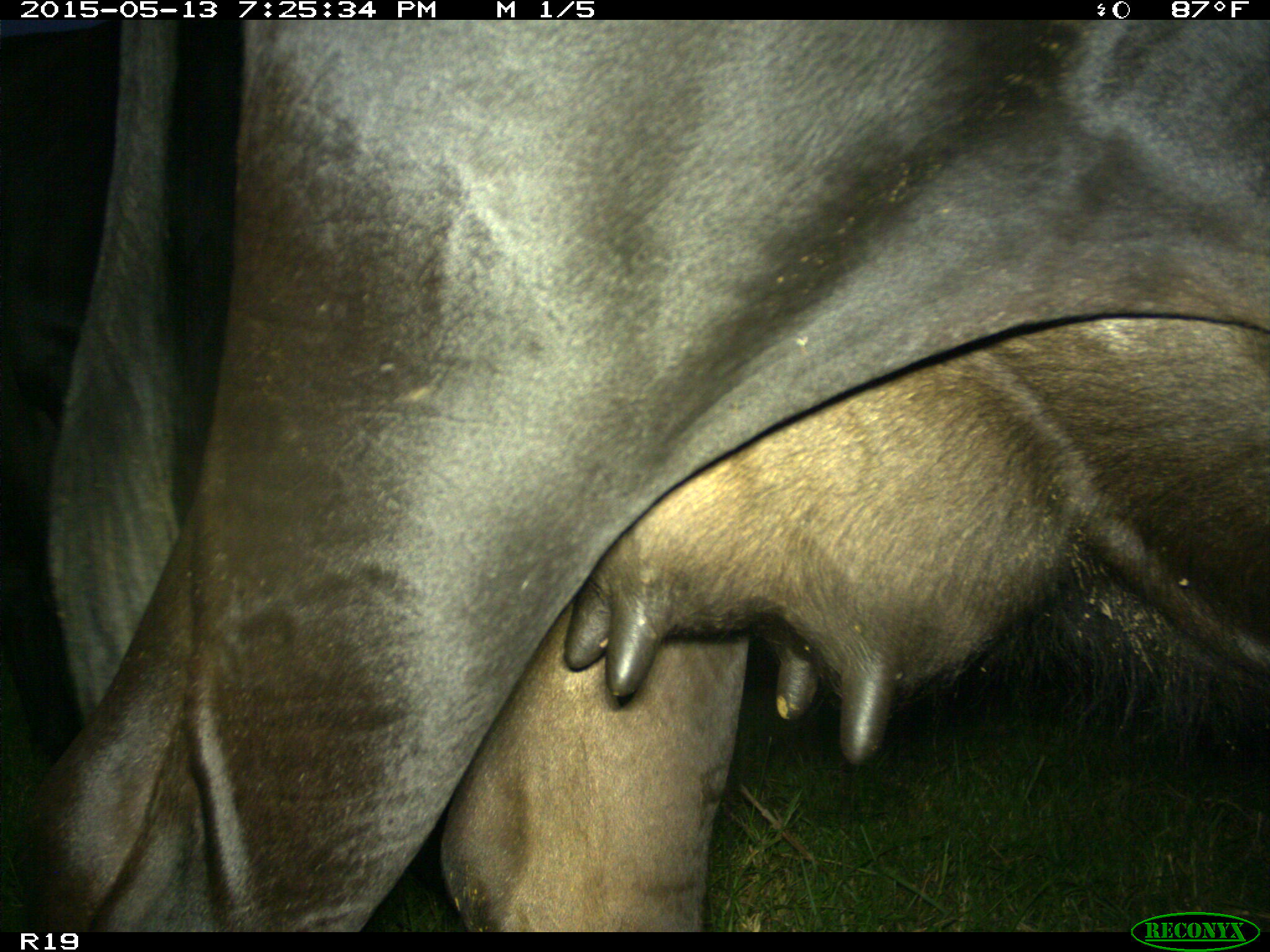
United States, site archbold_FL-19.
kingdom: Animalia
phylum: Chordata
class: Mammalia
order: Artiodactyla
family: Bovidae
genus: Bos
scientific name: Bos taurus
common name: domestic cow